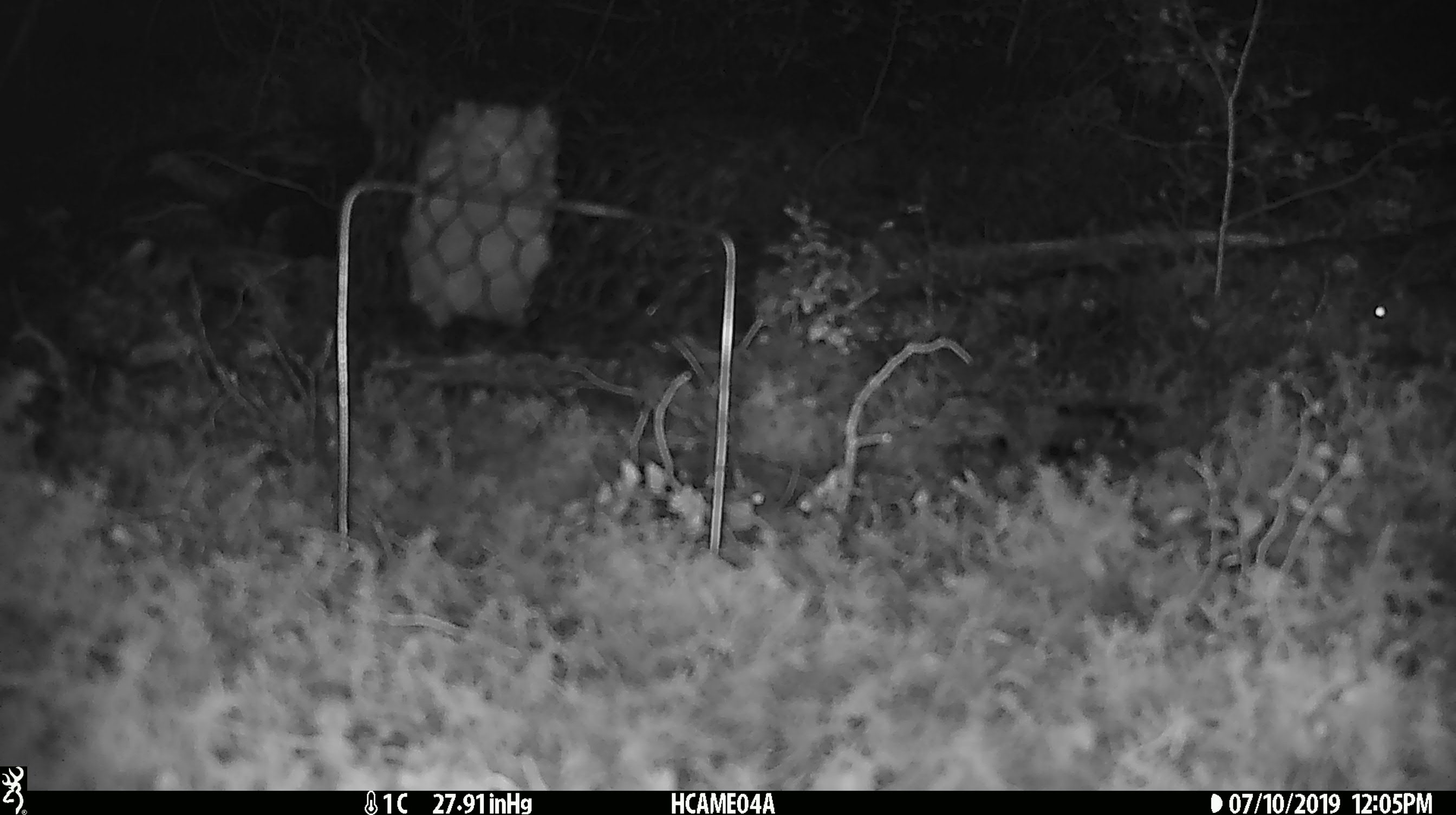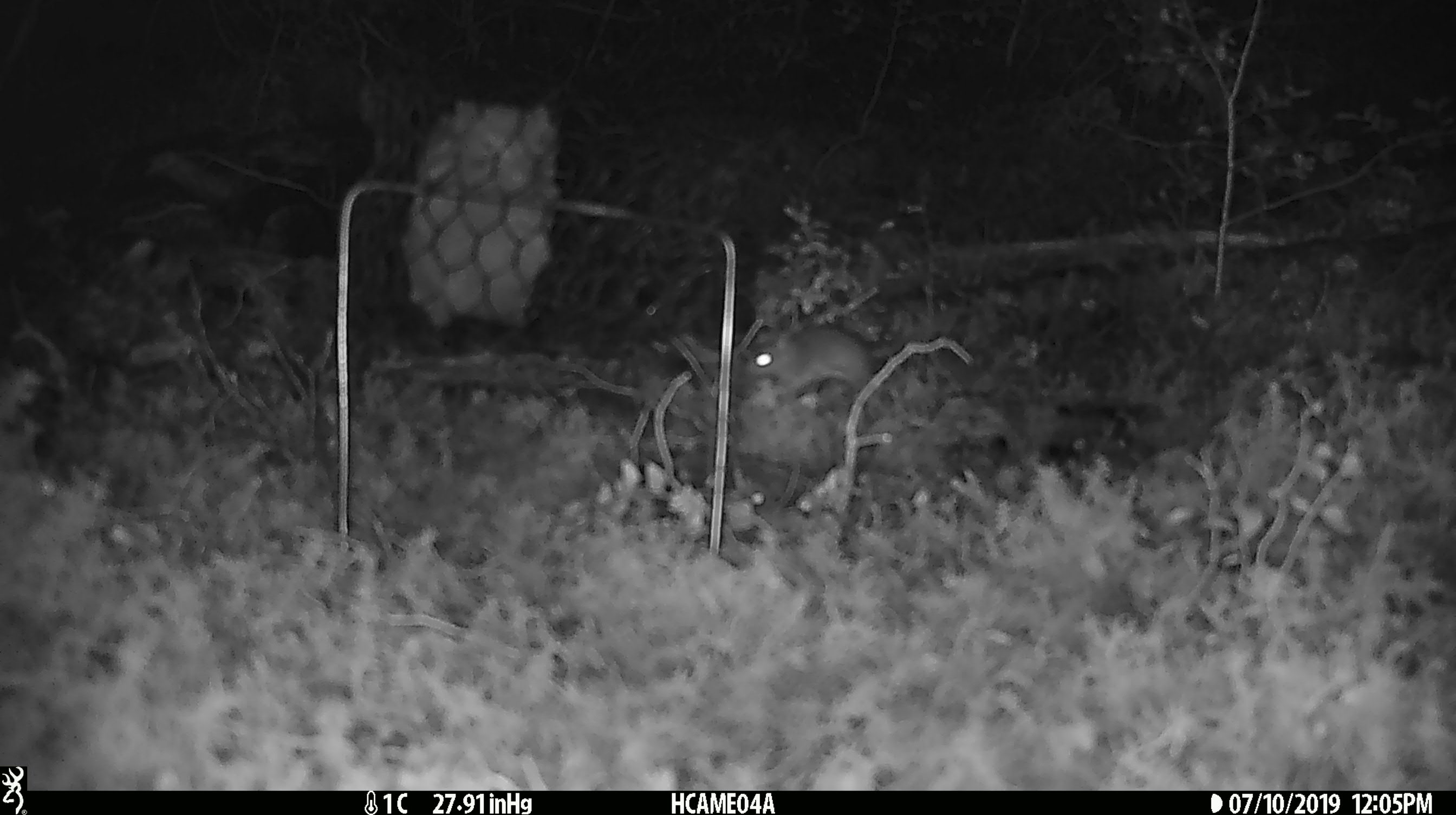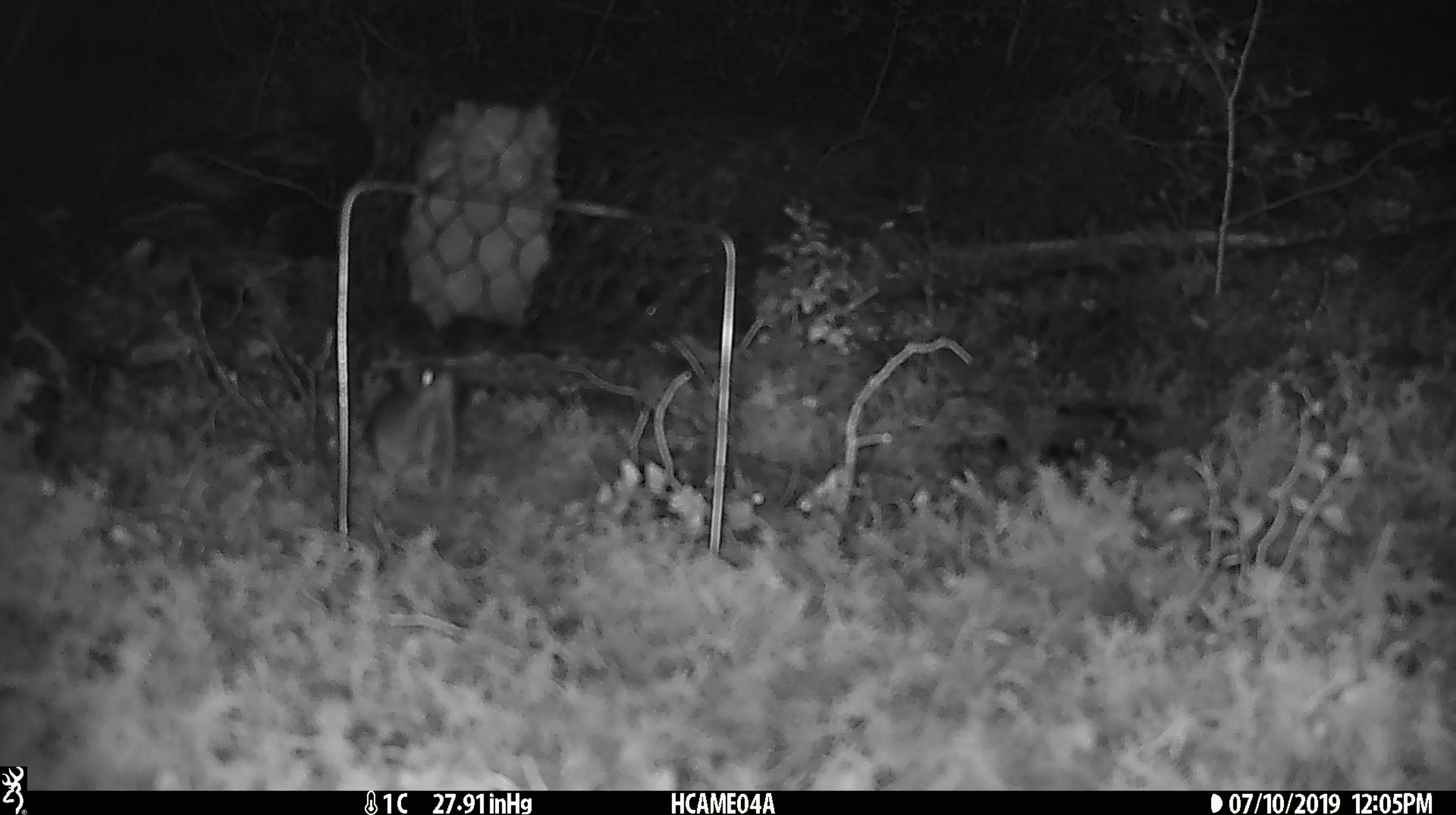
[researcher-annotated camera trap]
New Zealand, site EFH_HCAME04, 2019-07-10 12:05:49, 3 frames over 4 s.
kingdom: Animalia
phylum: Chordata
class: Mammalia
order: Rodentia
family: Muridae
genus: Mus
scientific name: Mus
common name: mouse